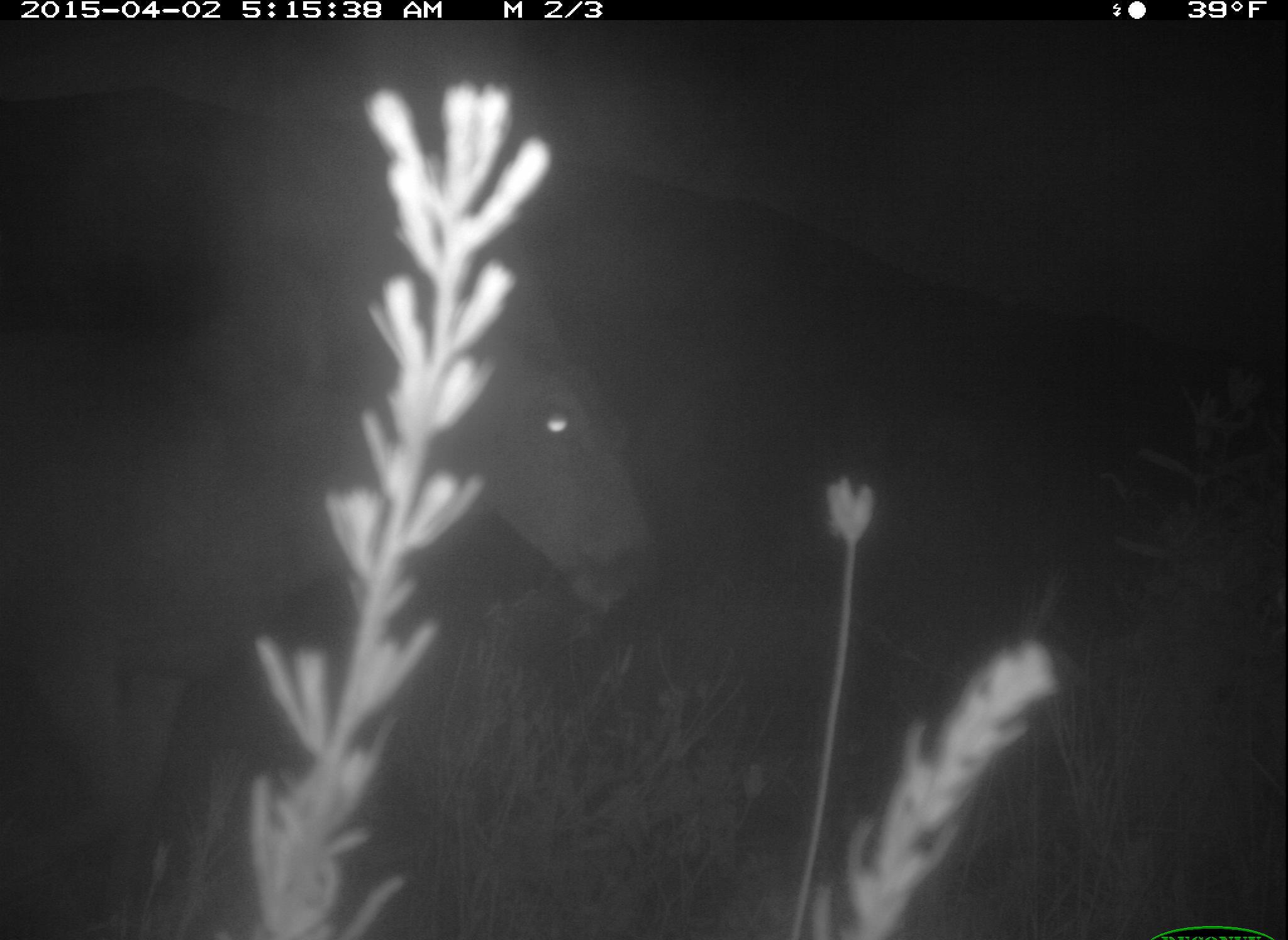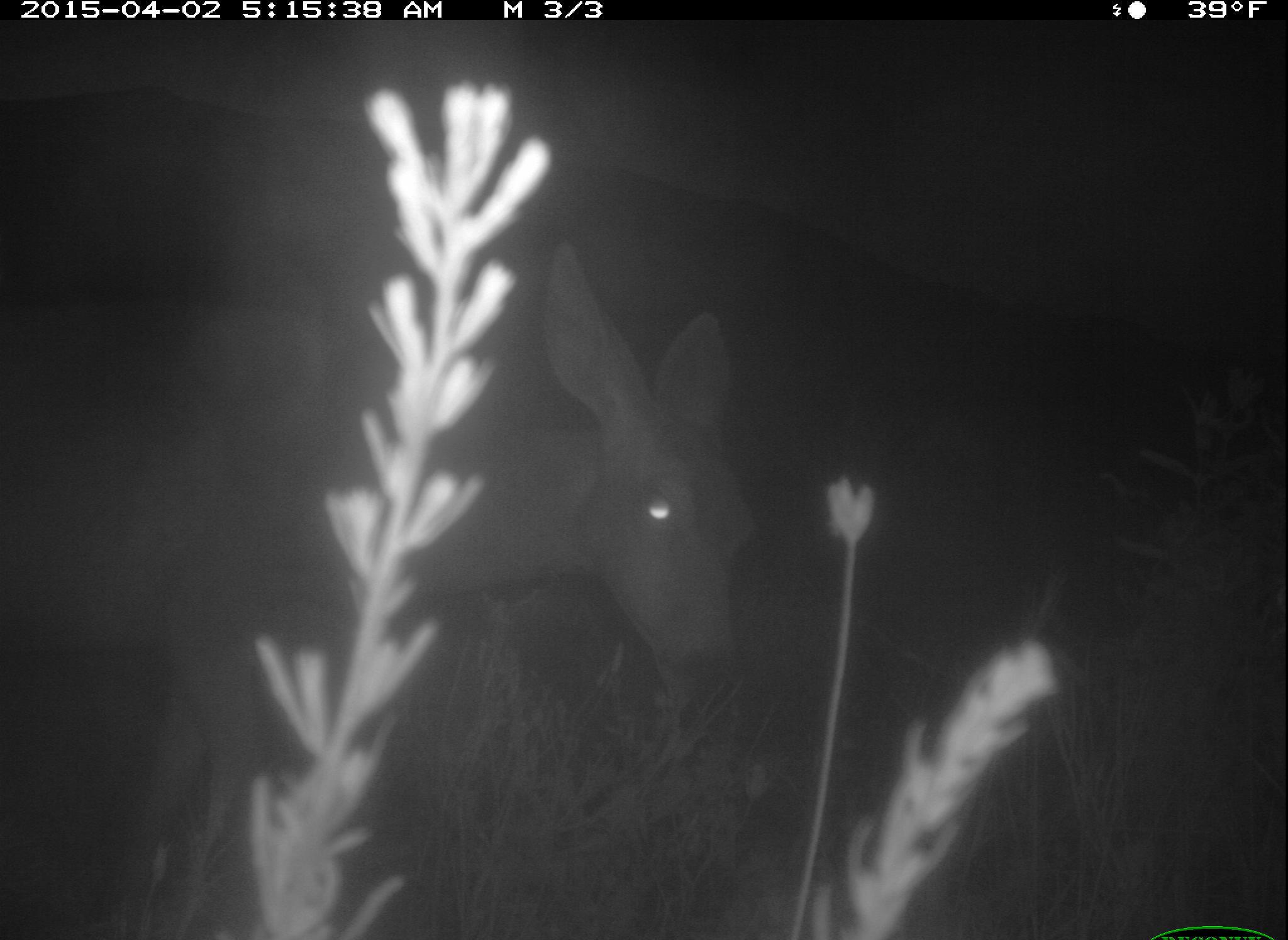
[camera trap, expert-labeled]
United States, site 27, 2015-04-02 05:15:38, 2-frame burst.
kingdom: Animalia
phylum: Chordata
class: Mammalia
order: Artiodactyla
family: Cervidae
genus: Odocoileus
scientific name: Odocoileus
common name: deer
Deer (Odocoileus).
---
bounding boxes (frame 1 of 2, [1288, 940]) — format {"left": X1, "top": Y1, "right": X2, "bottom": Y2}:
deer: {"left": 3, "top": 205, "right": 667, "bottom": 938}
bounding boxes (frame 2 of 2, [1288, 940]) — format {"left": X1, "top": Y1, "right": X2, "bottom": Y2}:
deer: {"left": 0, "top": 241, "right": 749, "bottom": 939}